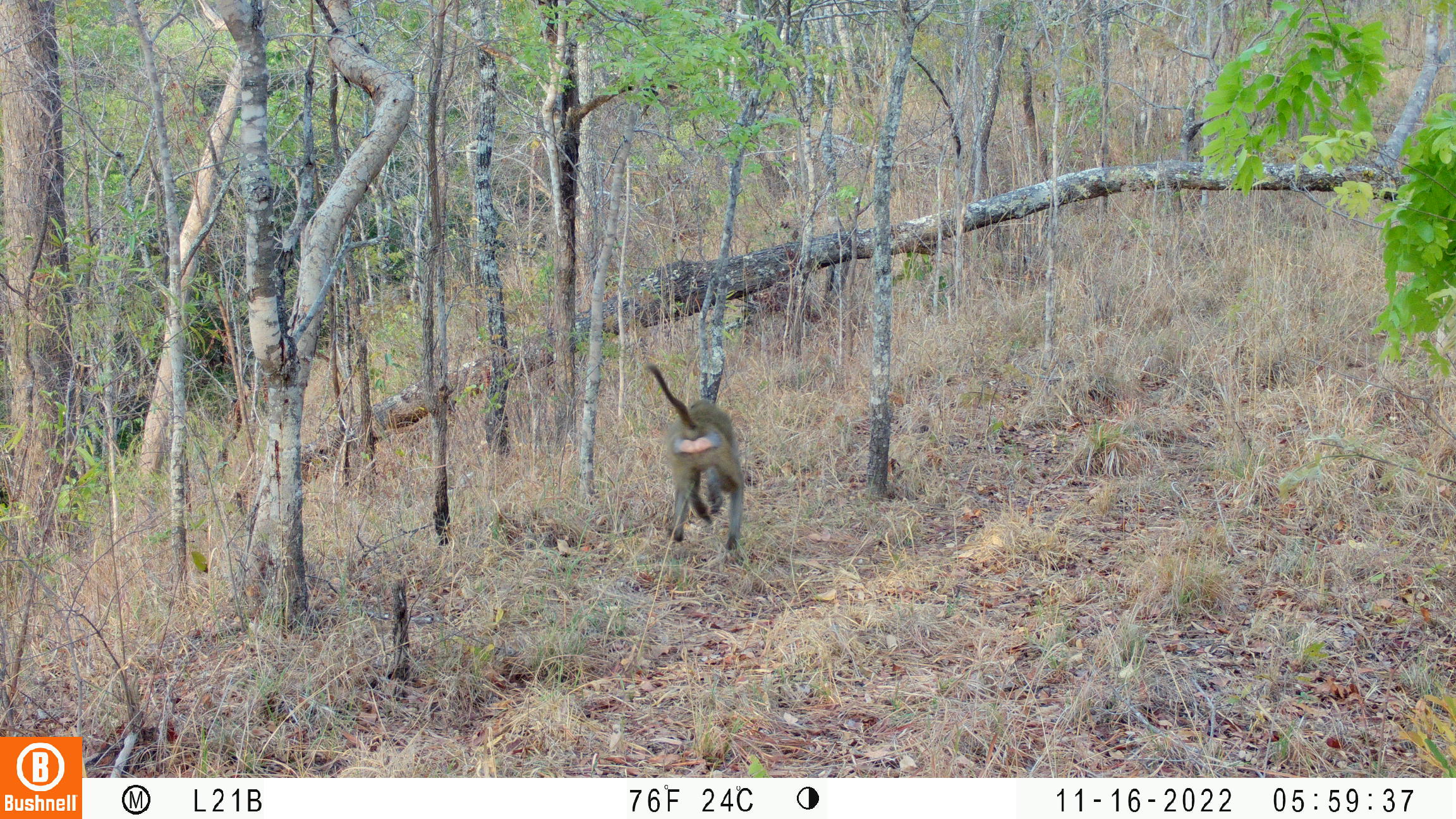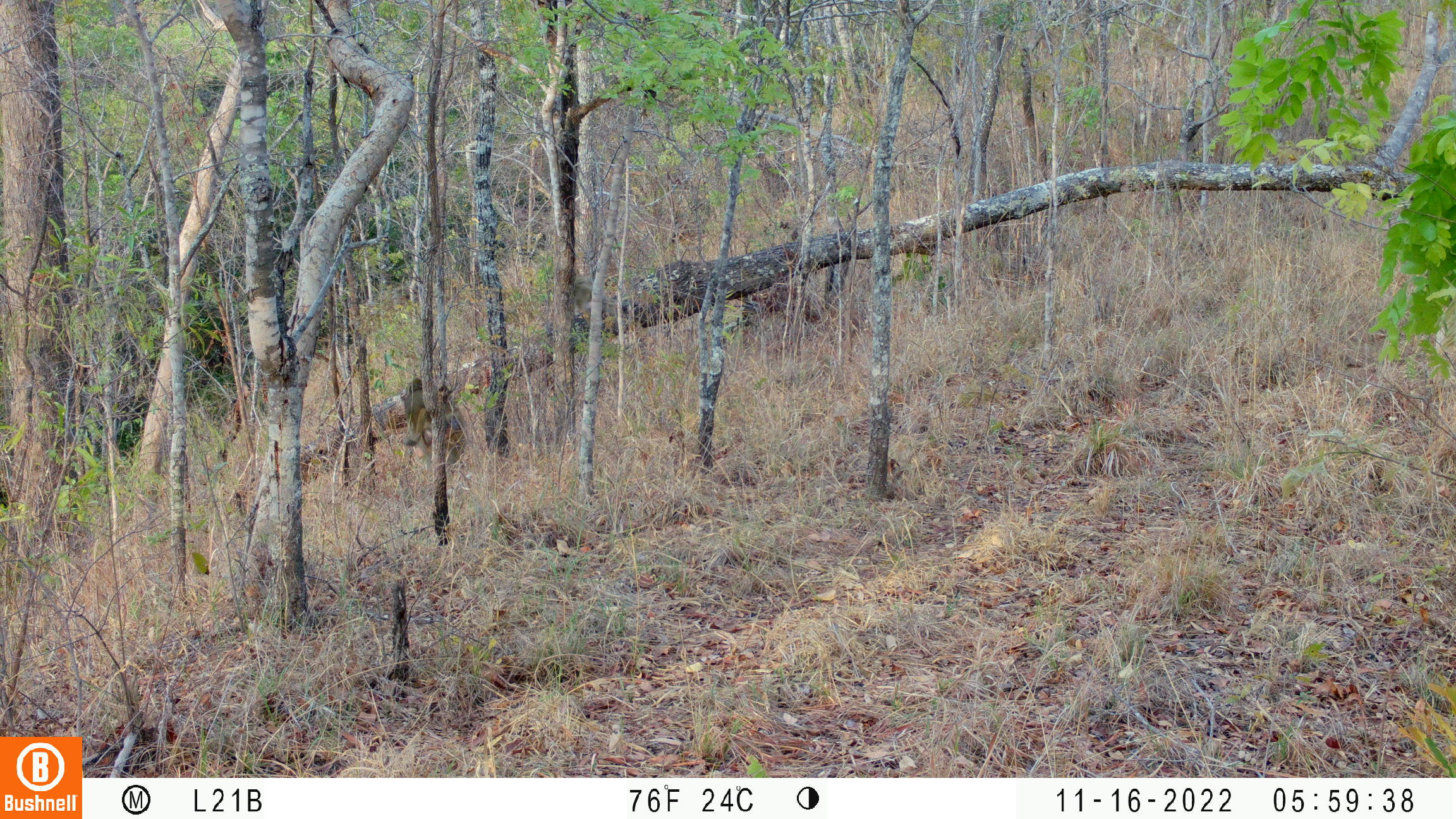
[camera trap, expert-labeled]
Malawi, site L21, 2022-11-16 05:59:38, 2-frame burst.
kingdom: Animalia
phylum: Chordata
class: Mammalia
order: Primates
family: Cercopithecidae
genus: Papio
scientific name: Papio cynocephalus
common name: yellow baboon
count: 1